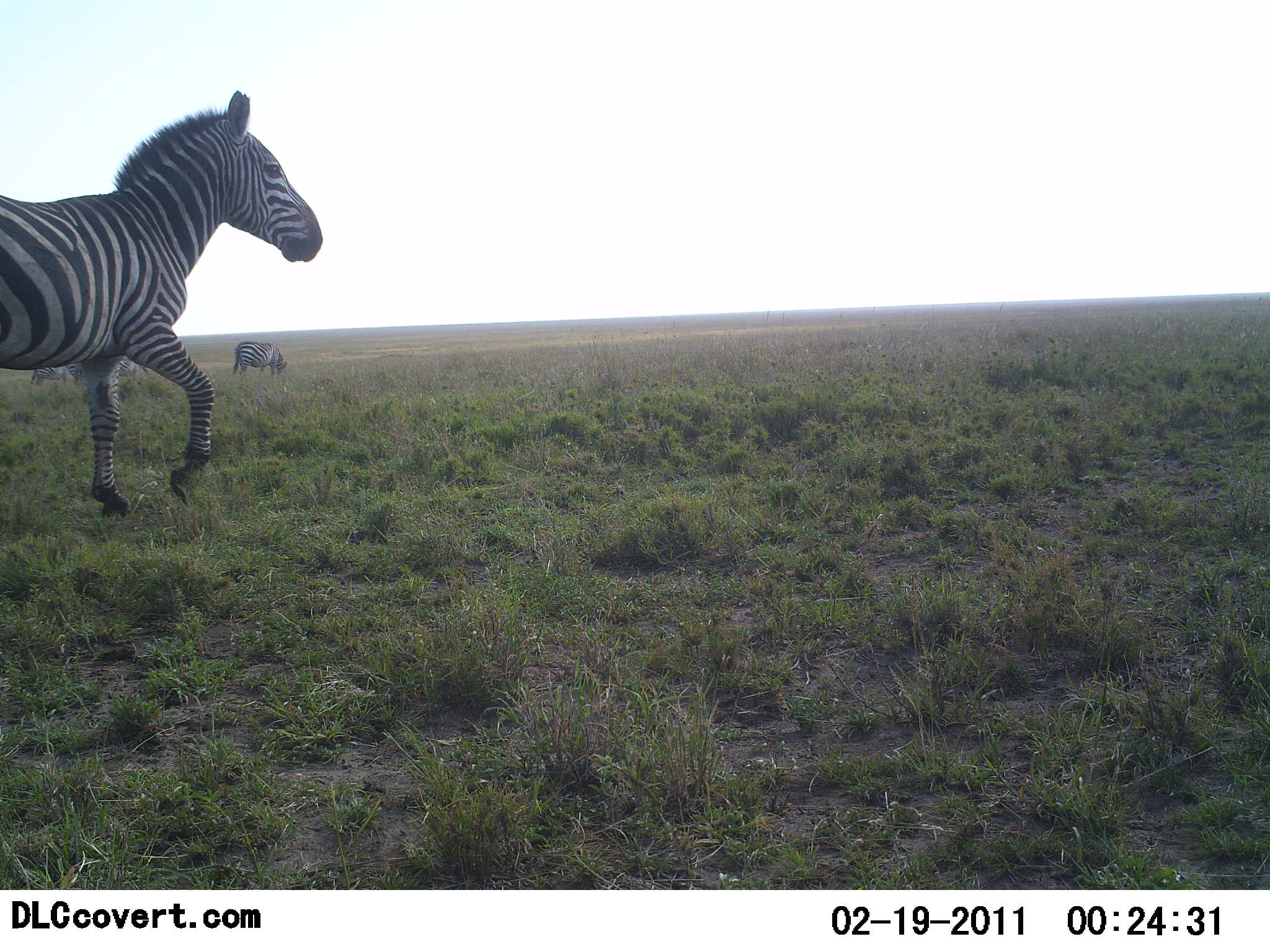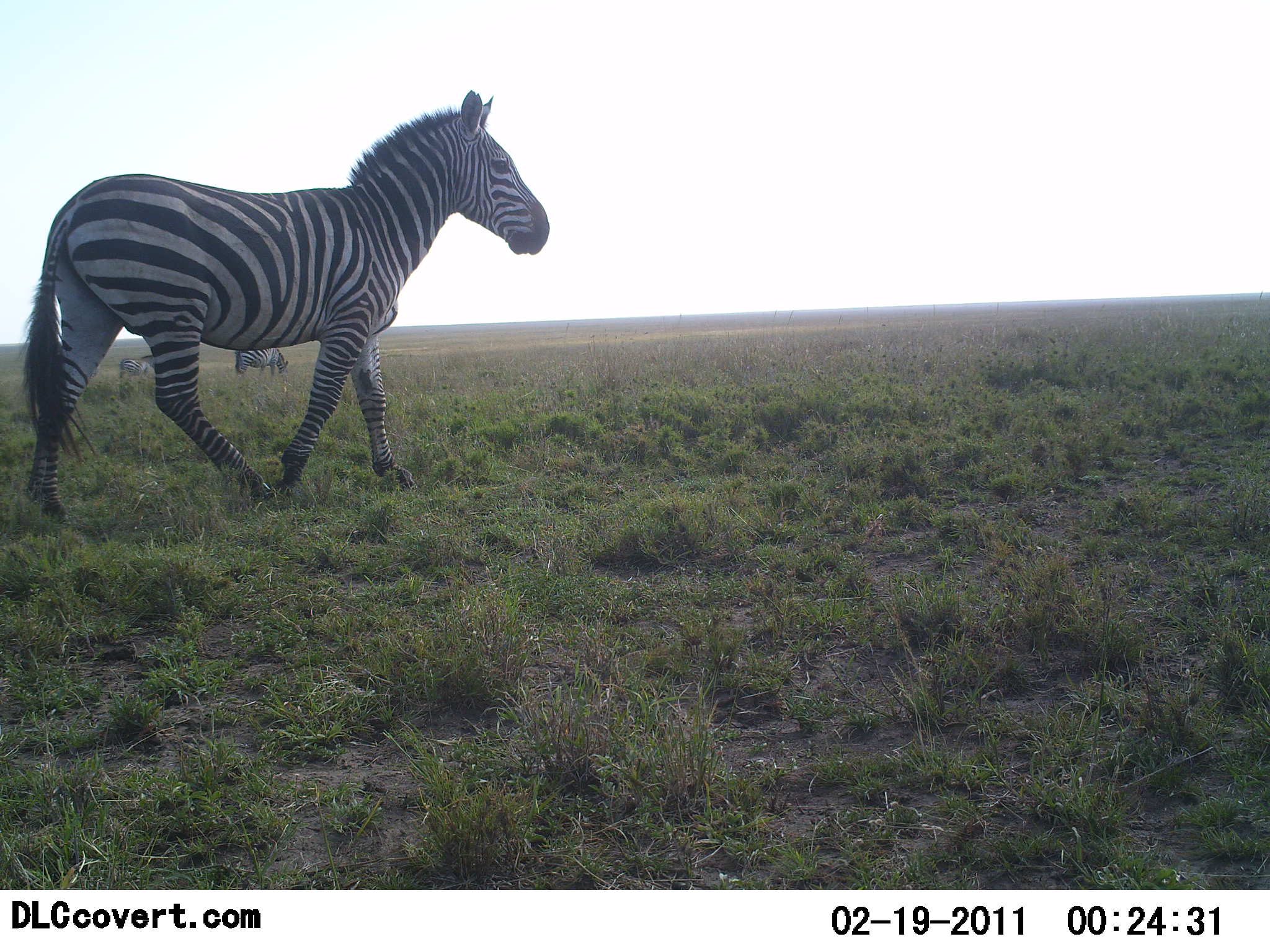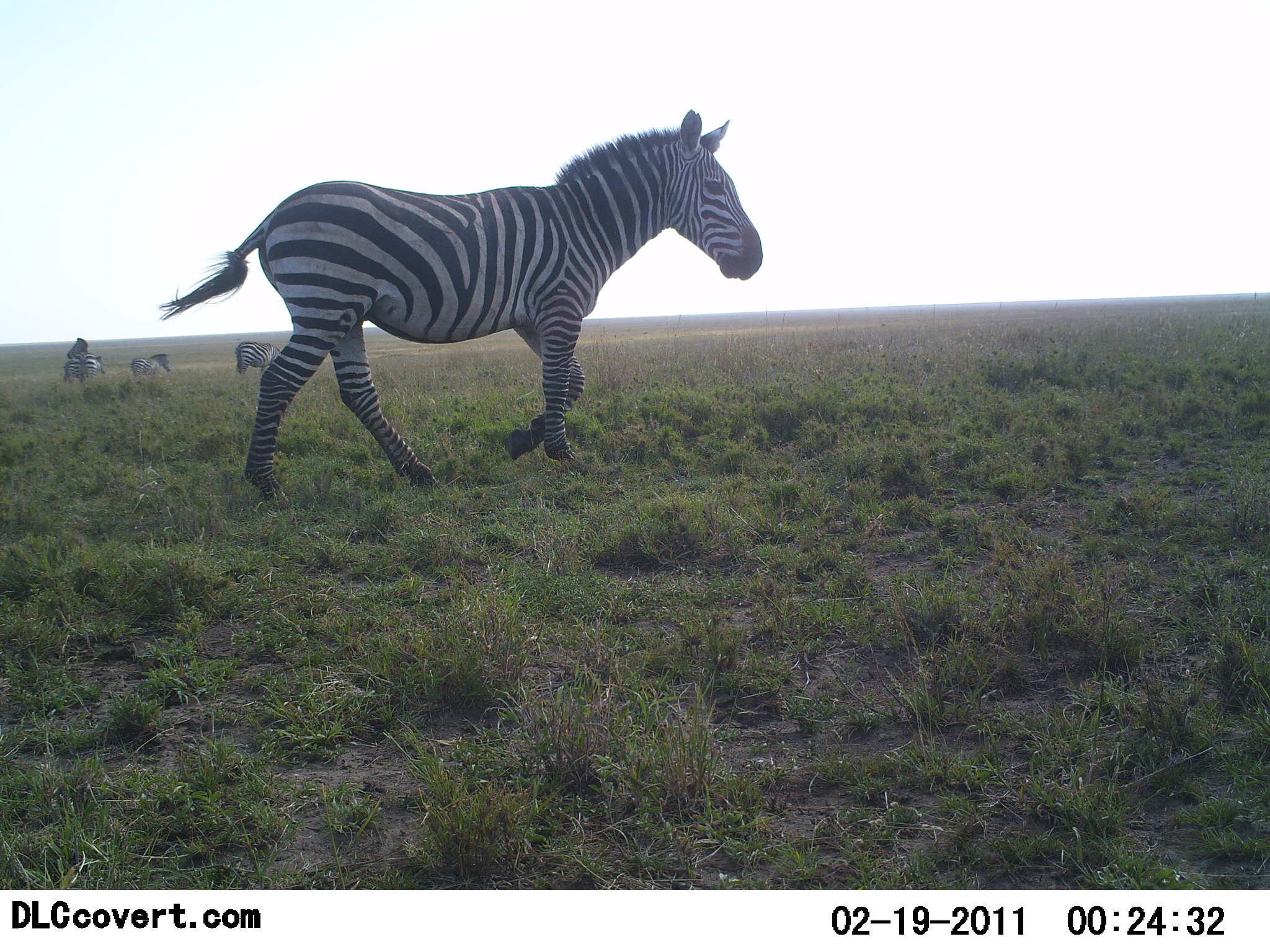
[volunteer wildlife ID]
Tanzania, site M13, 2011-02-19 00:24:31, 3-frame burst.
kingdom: Animalia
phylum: Chordata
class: Mammalia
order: Perissodactyla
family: Equidae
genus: Equus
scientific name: Equus quagga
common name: plains zebra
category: zebra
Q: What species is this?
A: Zebra (plains zebra) (Equus quagga).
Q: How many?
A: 4.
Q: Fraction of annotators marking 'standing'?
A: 54%.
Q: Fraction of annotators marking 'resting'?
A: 8%.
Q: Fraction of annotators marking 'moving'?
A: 100%.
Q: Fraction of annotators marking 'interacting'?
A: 15%.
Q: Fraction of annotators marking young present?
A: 0%.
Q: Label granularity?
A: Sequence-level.